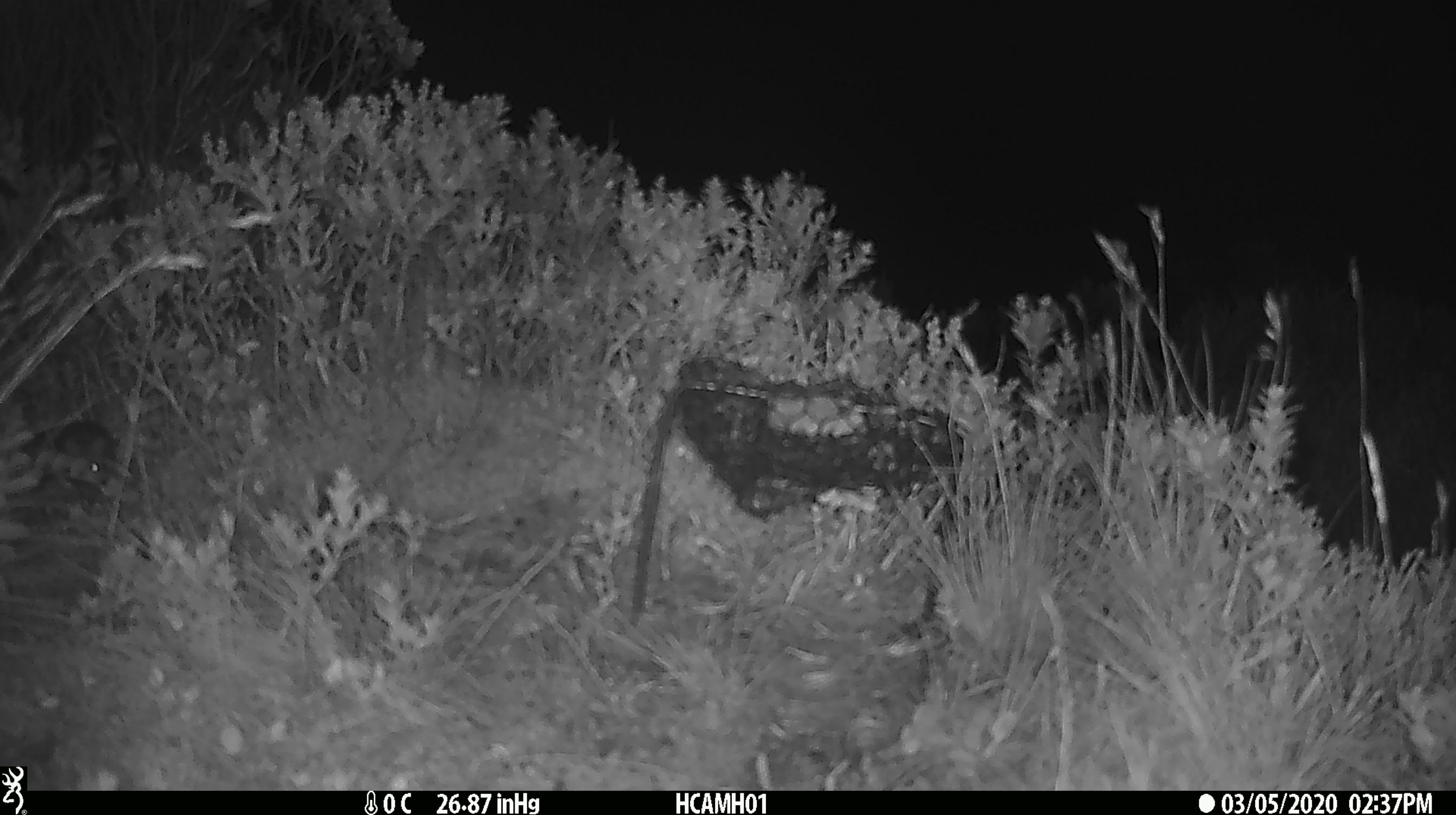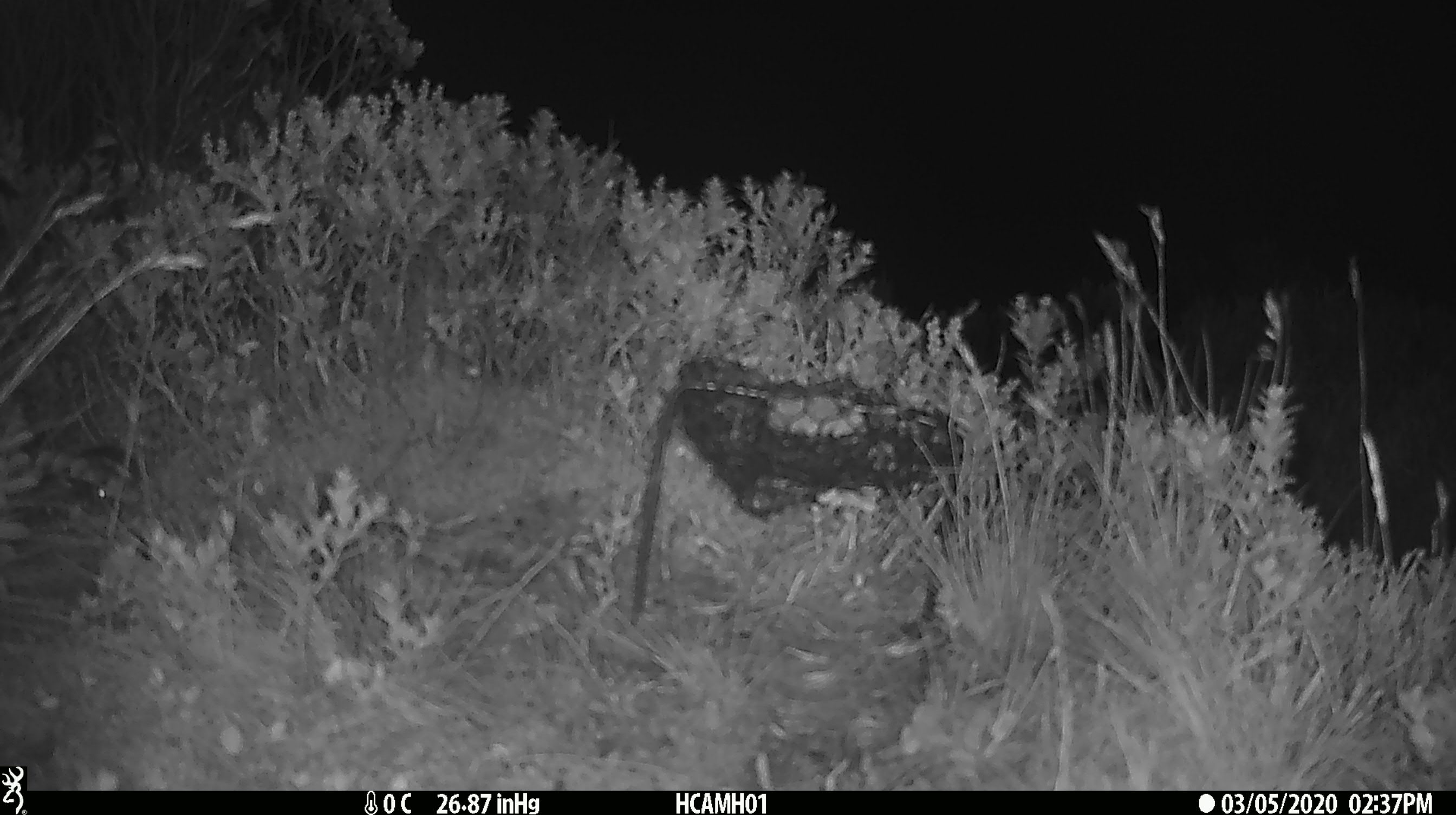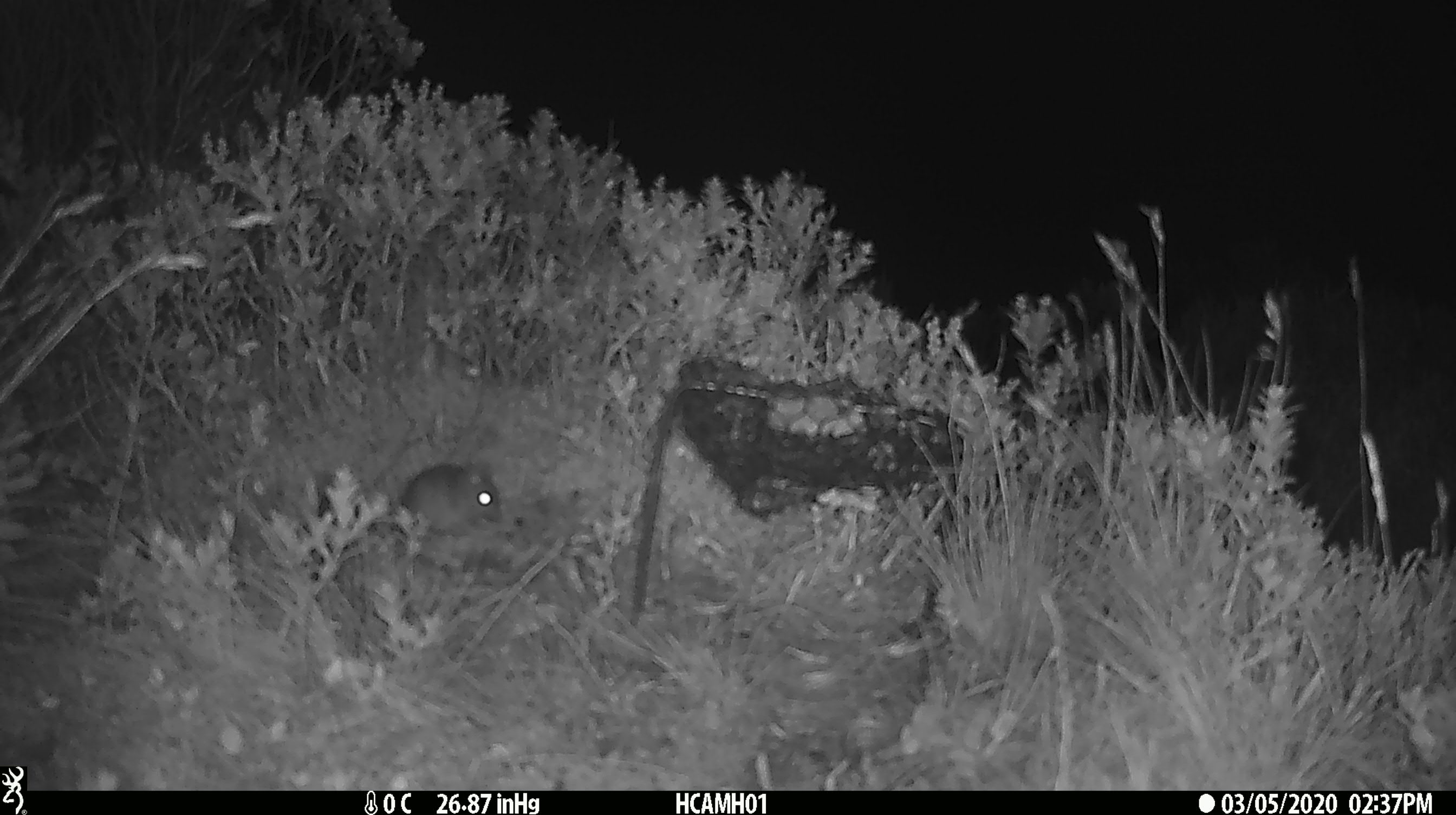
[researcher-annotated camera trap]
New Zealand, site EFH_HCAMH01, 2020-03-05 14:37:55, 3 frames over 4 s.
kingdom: Animalia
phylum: Chordata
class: Mammalia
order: Rodentia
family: Muridae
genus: Mus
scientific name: Mus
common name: mouse